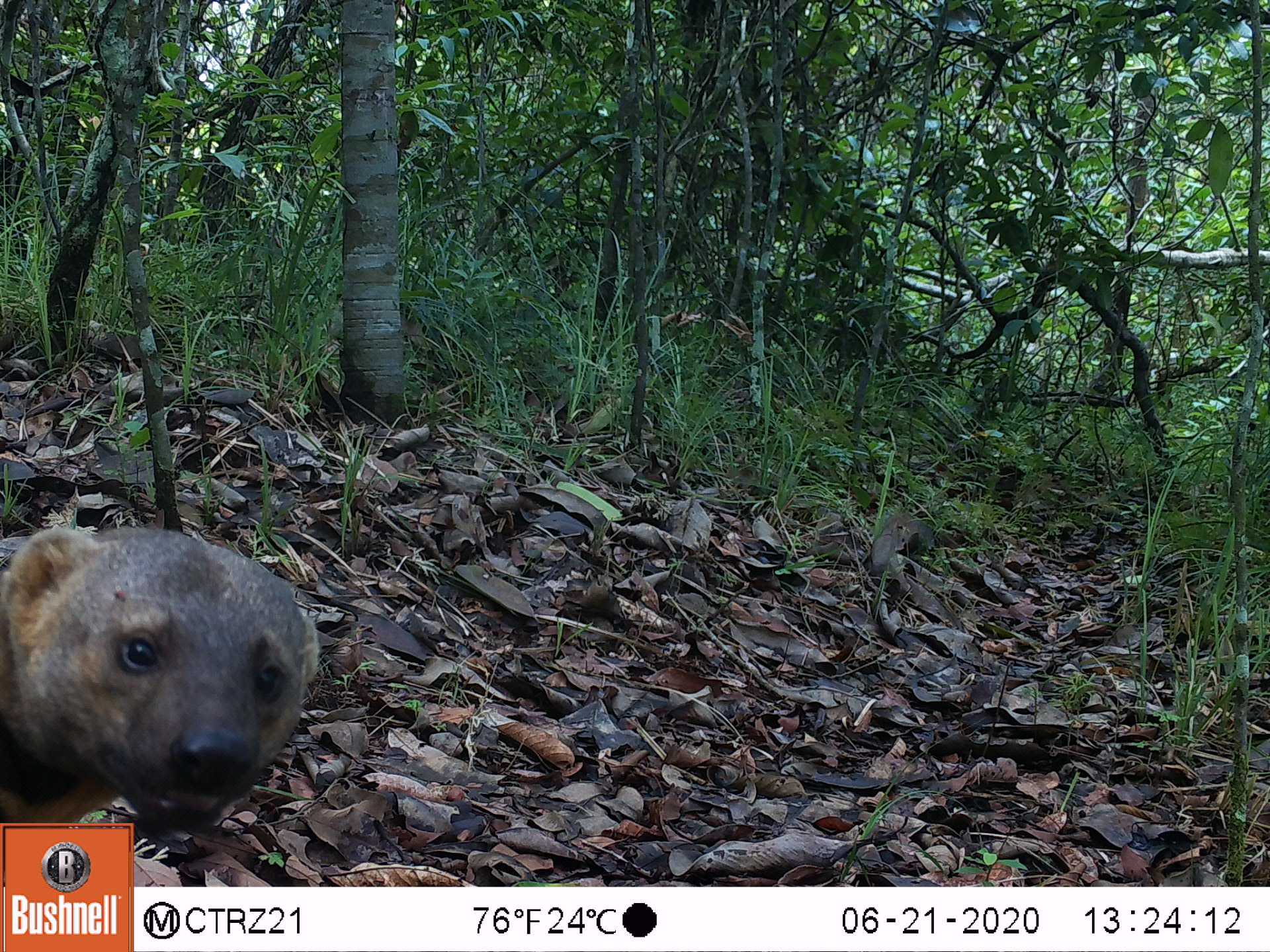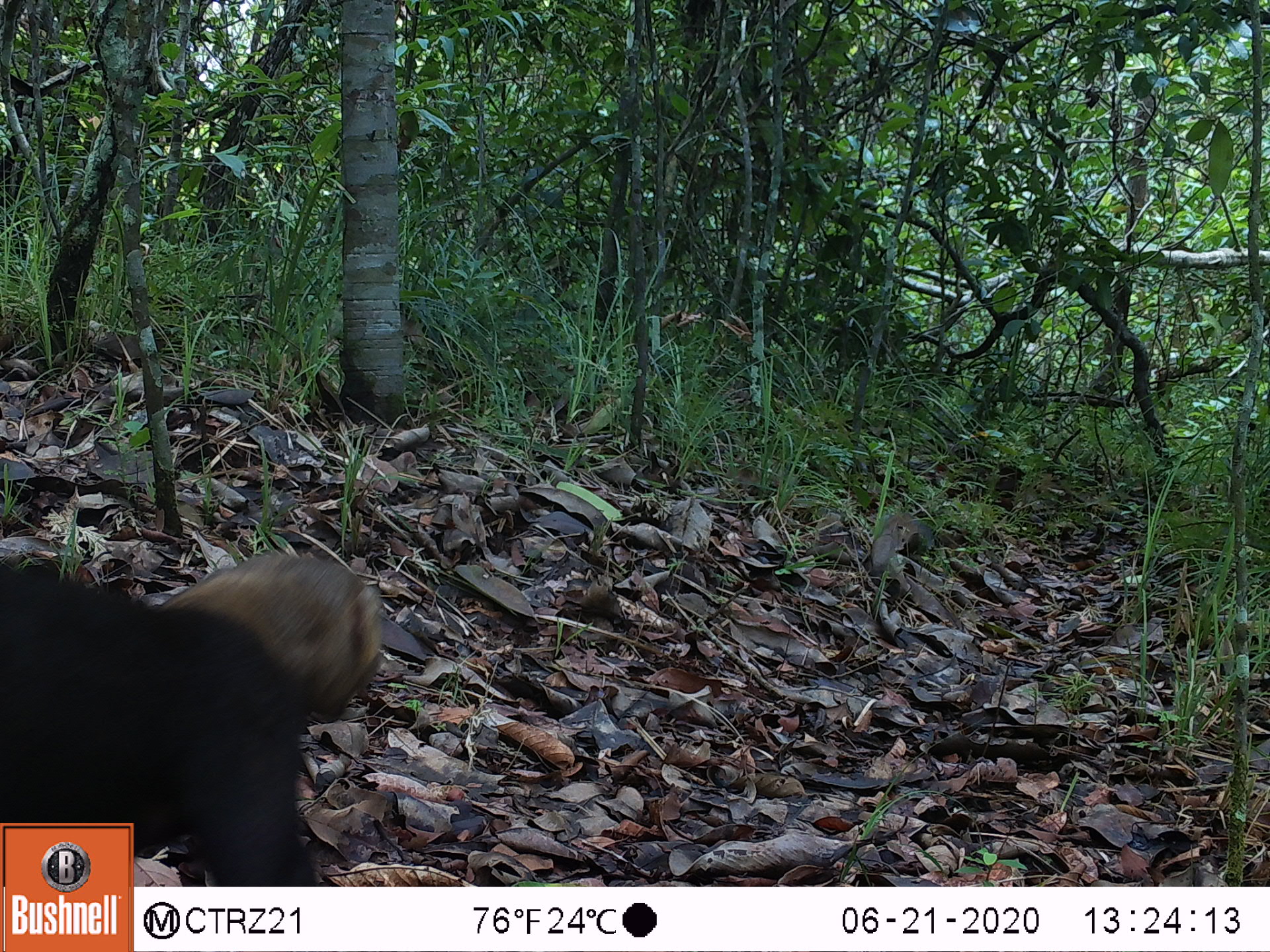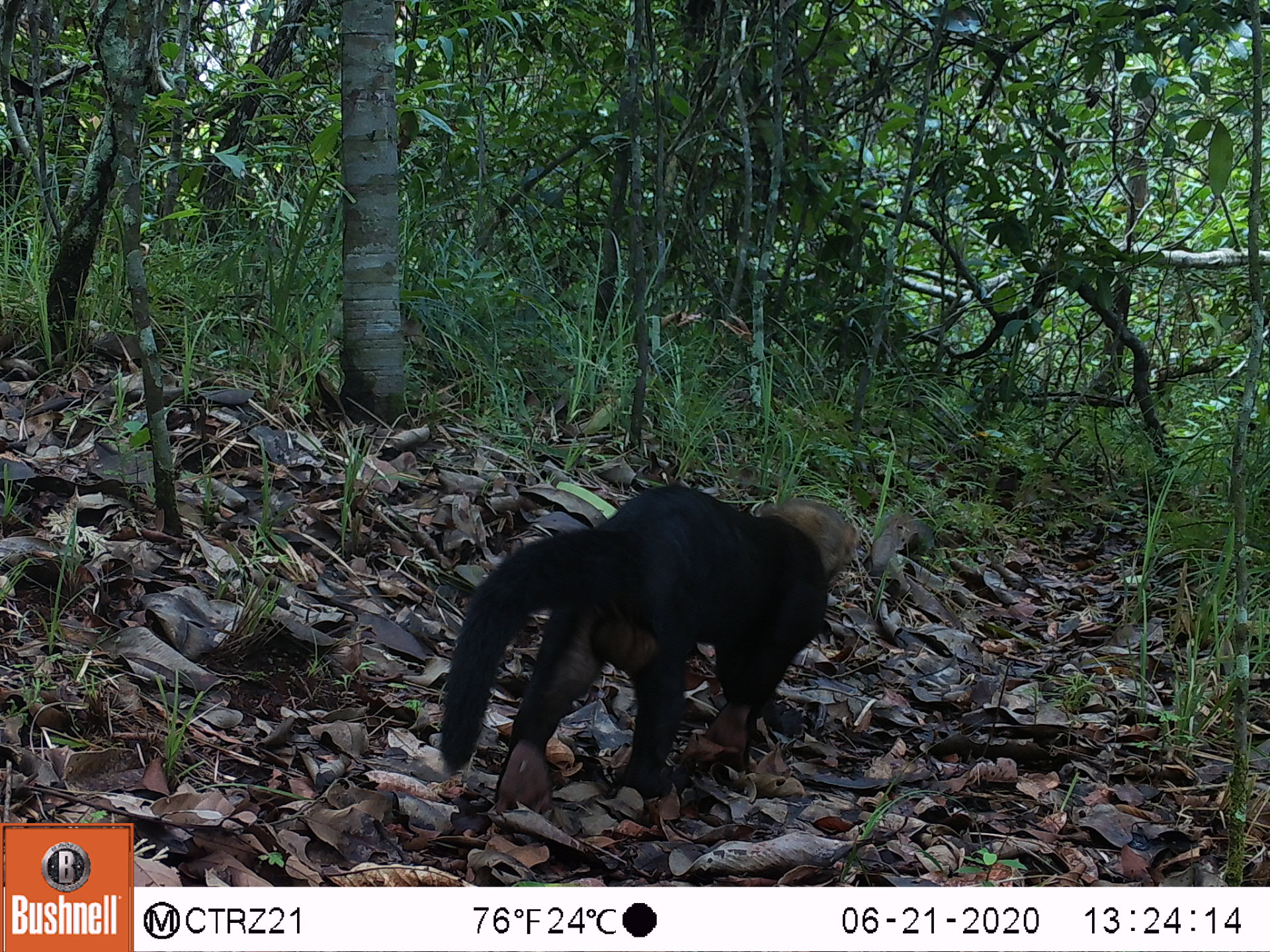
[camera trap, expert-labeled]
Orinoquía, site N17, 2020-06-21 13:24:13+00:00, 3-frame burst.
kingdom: Animalia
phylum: Chordata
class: Mammalia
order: Carnivora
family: Mustelidae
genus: Eira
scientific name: Eira barbara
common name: tayra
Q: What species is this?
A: Tayra (Eira barbara).